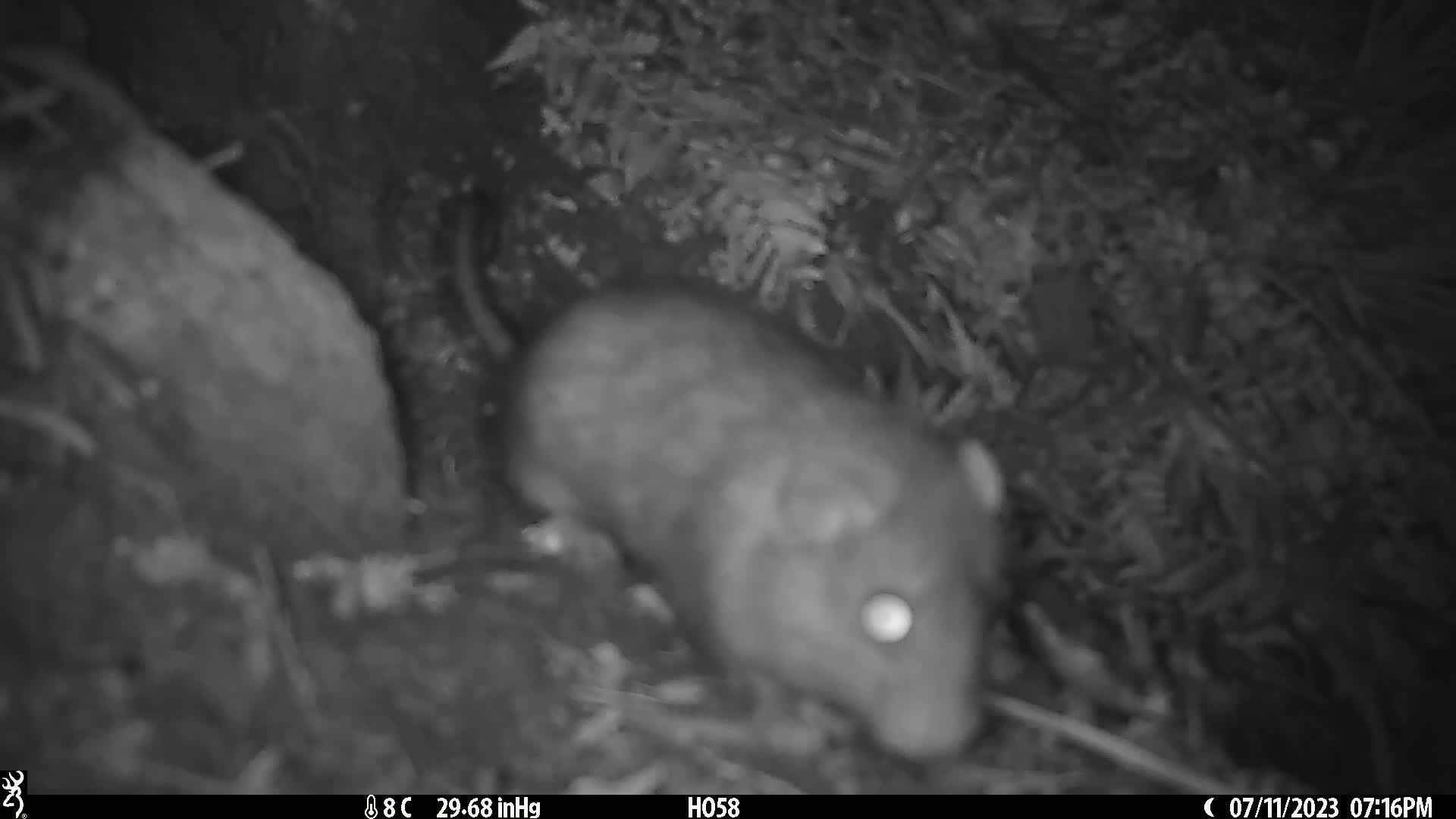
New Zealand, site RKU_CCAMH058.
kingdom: Animalia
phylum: Chordata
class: Mammalia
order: Rodentia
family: Muridae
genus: Rattus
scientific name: Rattus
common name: rat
Rat (Rattus).